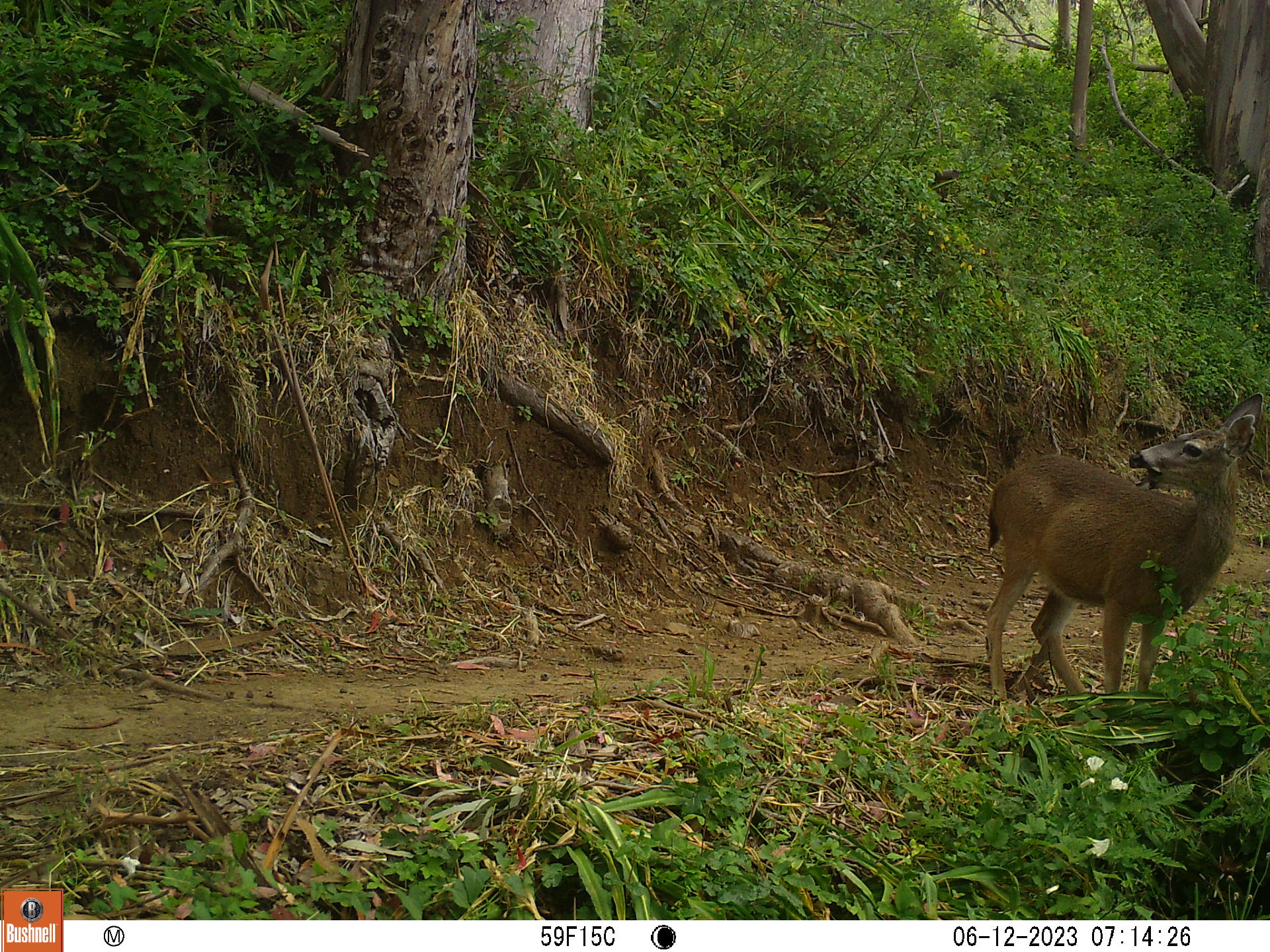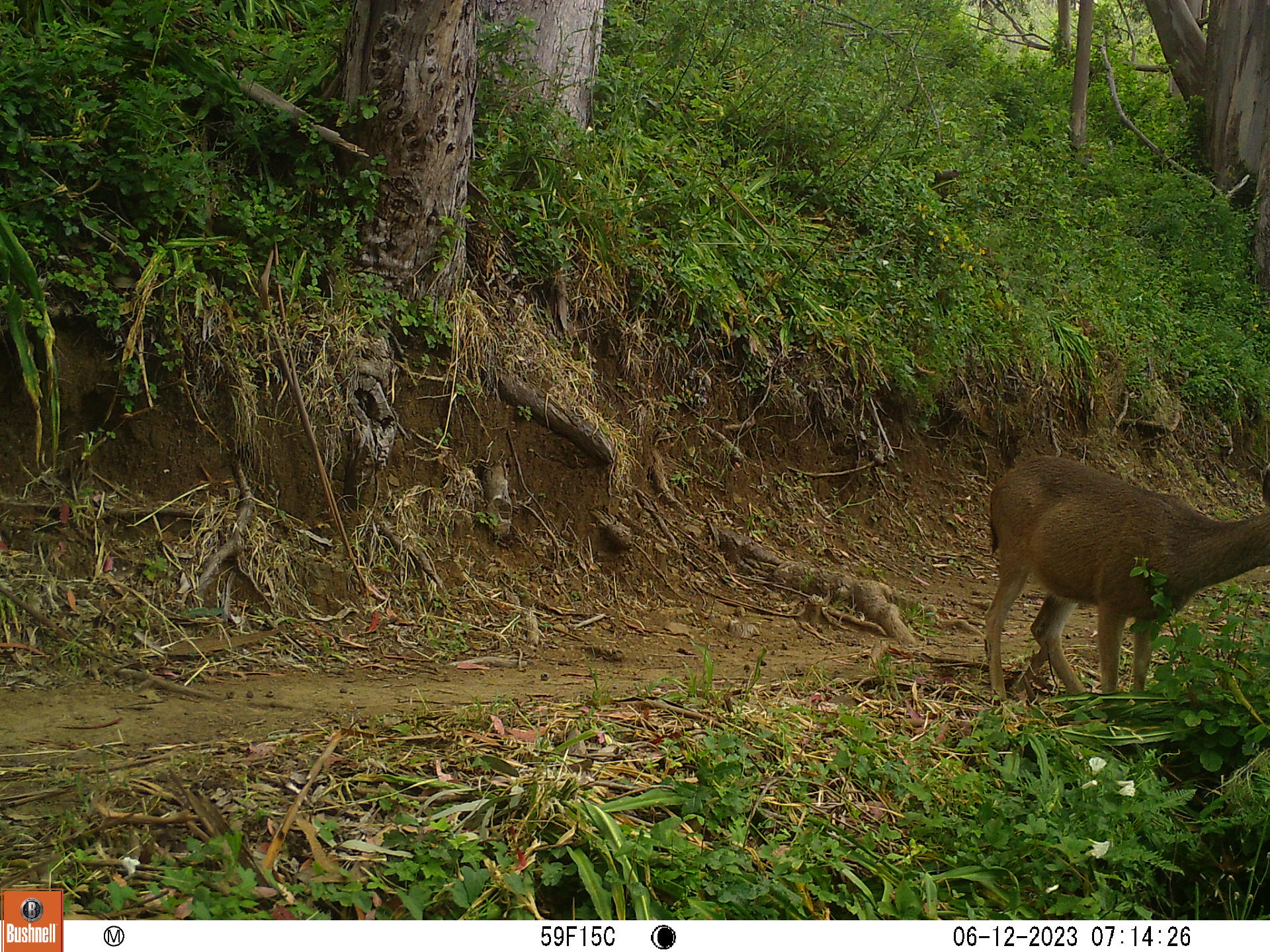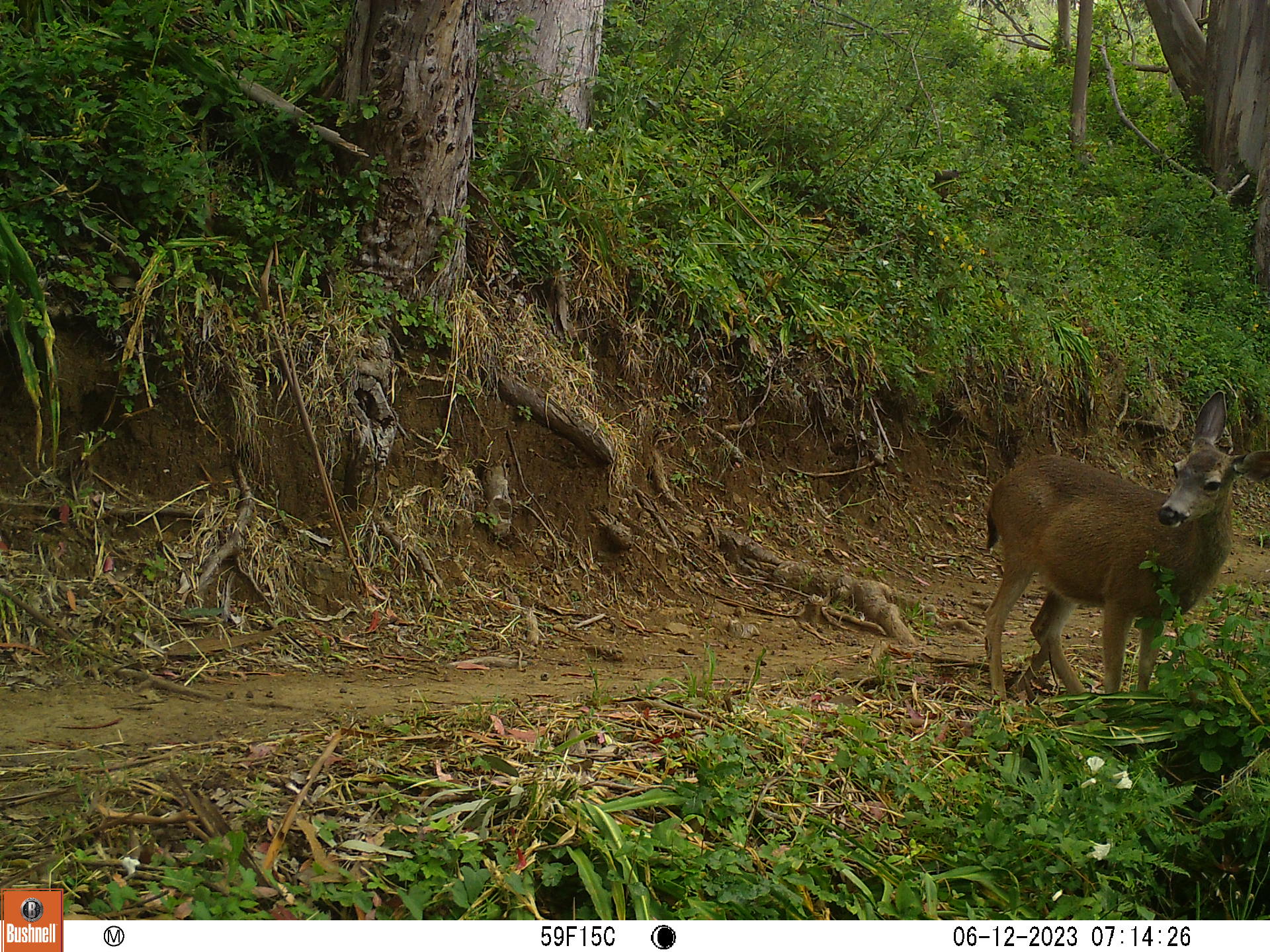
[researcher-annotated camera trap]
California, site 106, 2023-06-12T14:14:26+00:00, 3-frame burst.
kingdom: Animalia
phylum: Chordata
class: Mammalia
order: Artiodactyla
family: Cervidae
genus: Odocoileus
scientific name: Odocoileus hemionus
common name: mule deer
Mule deer (Odocoileus hemionus).